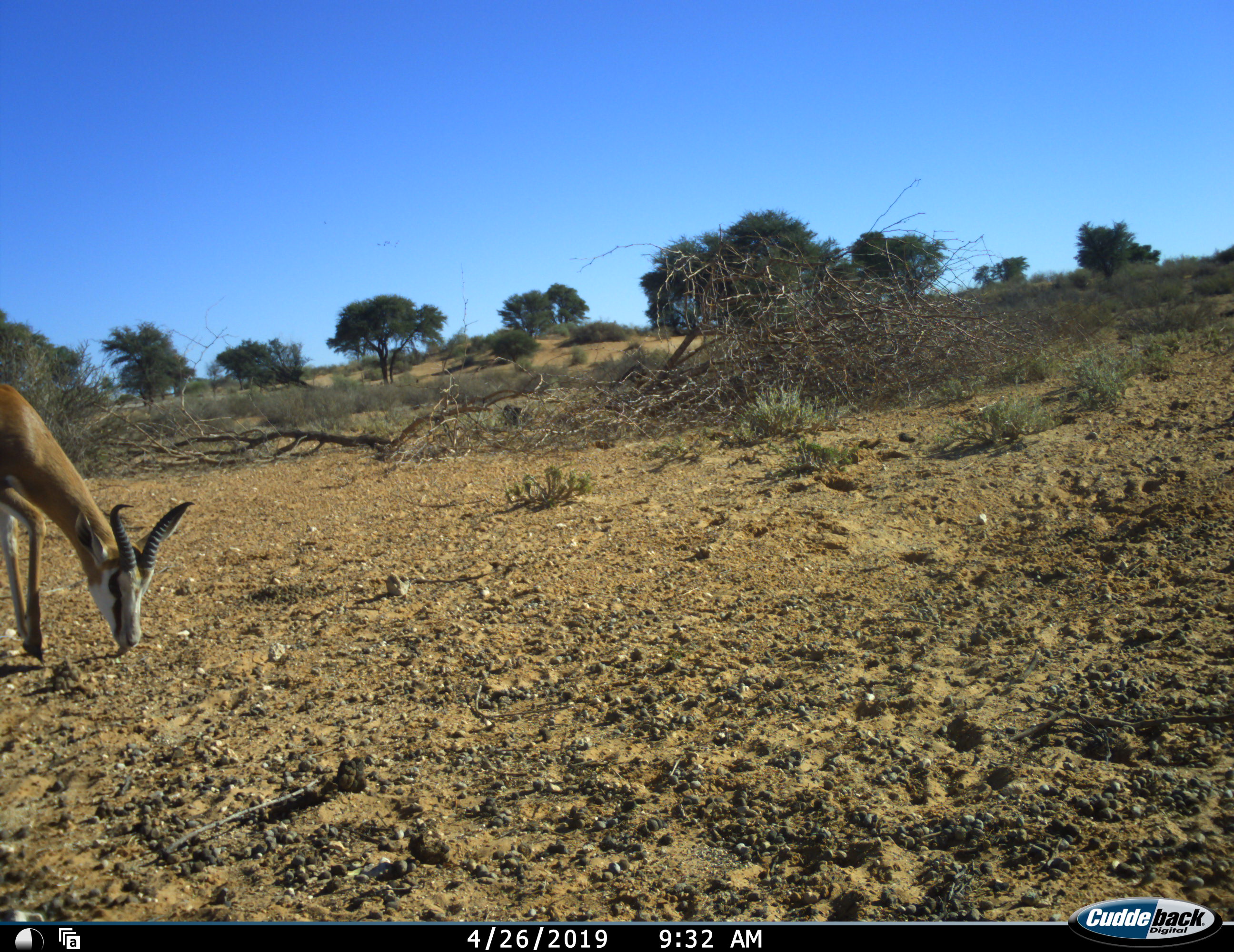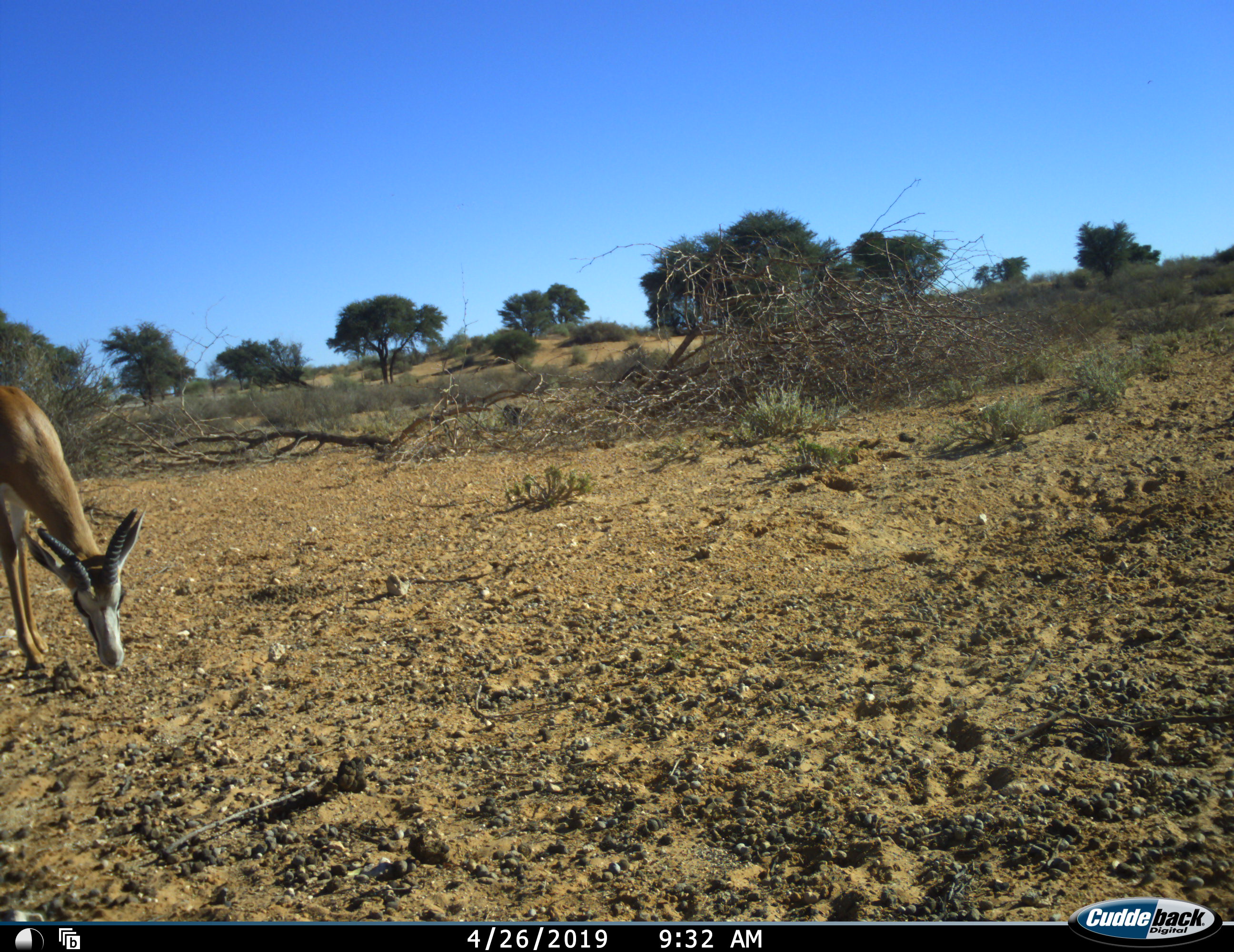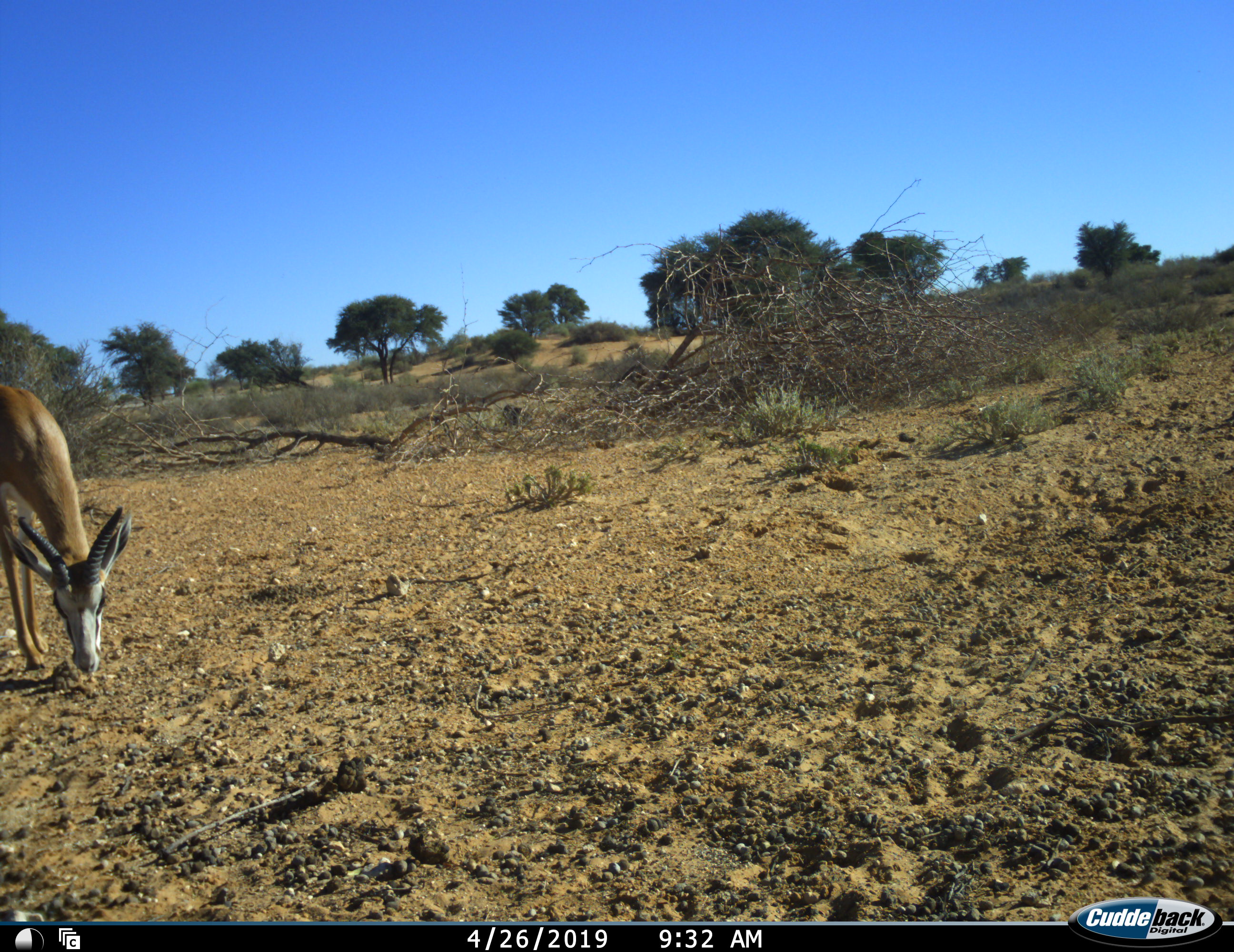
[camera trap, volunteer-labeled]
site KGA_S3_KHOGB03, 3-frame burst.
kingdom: Animalia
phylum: Chordata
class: Mammalia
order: Artiodactyla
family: Bovidae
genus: Antidorcas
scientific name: Antidorcas marsupialis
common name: springbok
Springbok (Antidorcas marsupialis), count 1. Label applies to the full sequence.